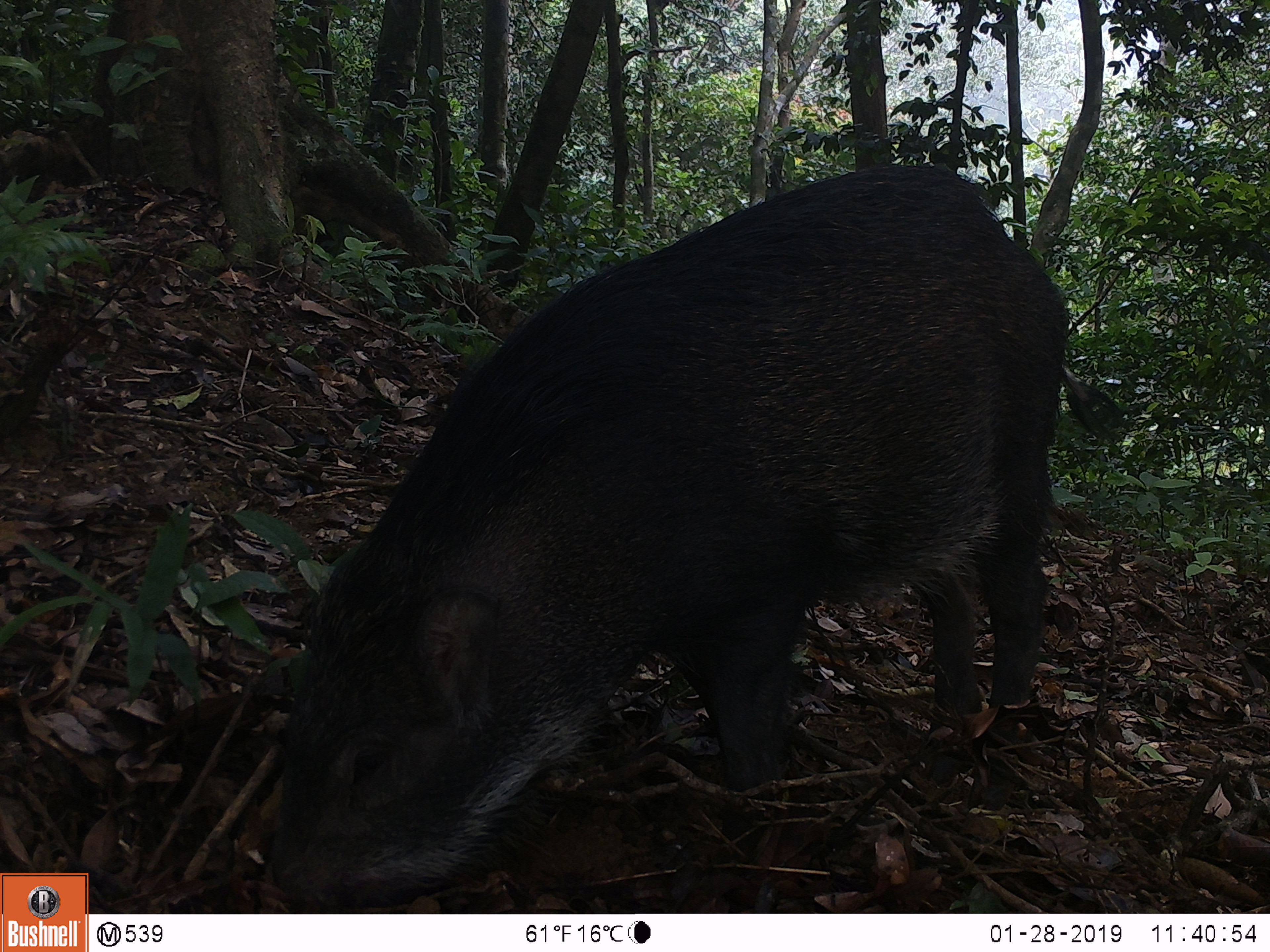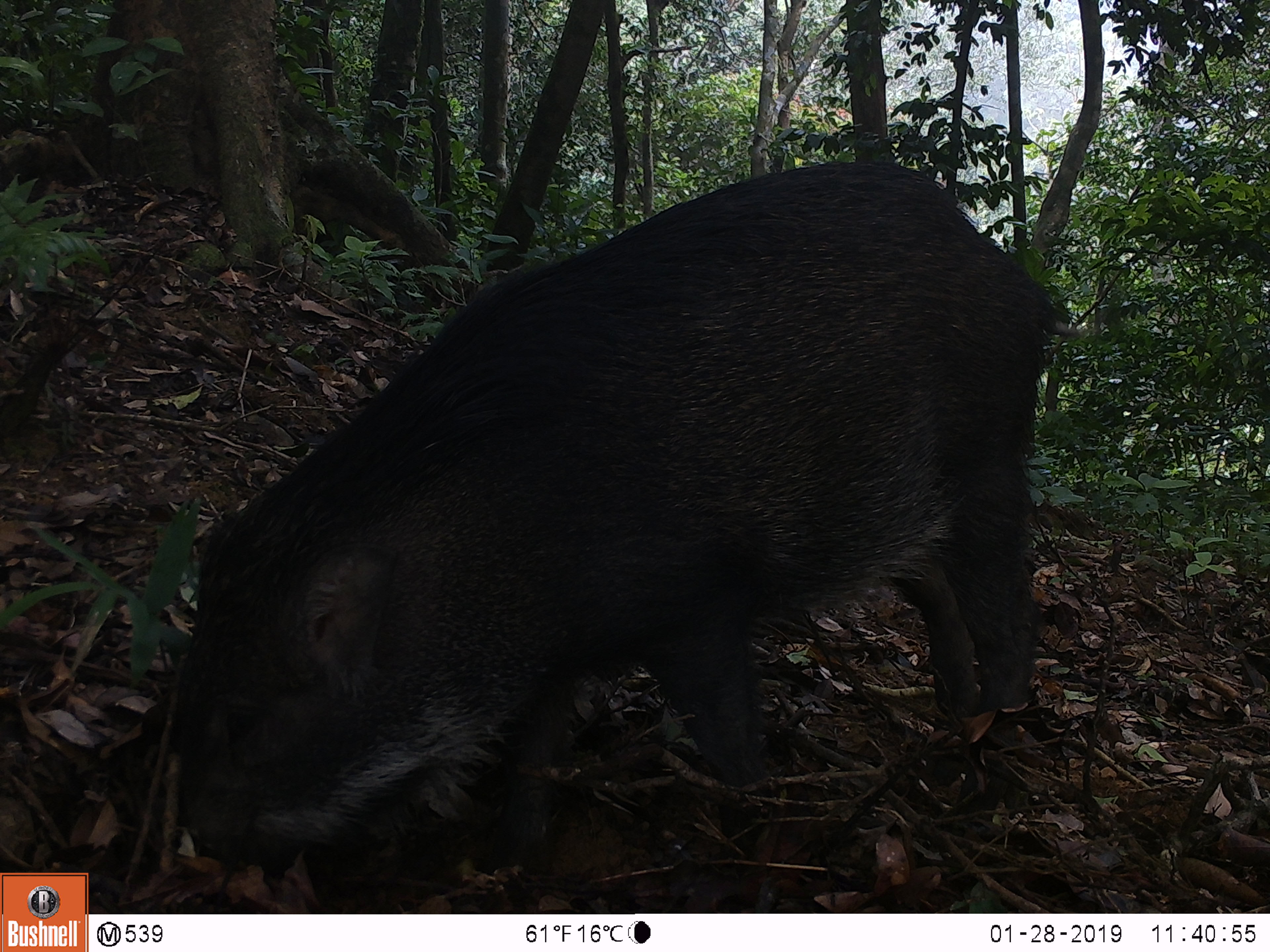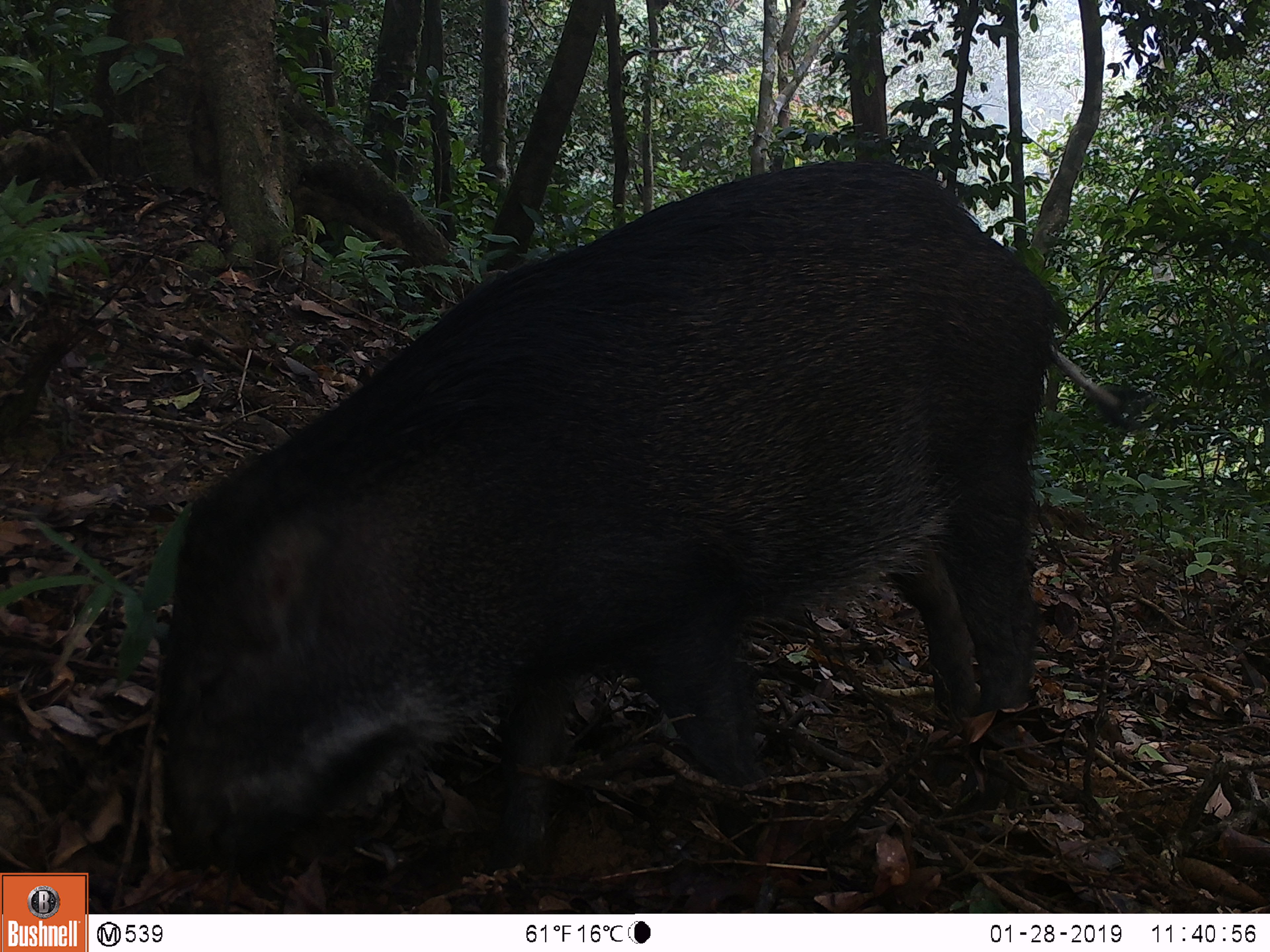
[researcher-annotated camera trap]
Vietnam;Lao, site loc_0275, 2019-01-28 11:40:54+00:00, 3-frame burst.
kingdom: Animalia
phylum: Chordata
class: Mammalia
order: Artiodactyla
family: Suidae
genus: Sus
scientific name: Sus scrofa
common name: eurasian wild pig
Eurasian wild pig (Sus scrofa). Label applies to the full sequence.